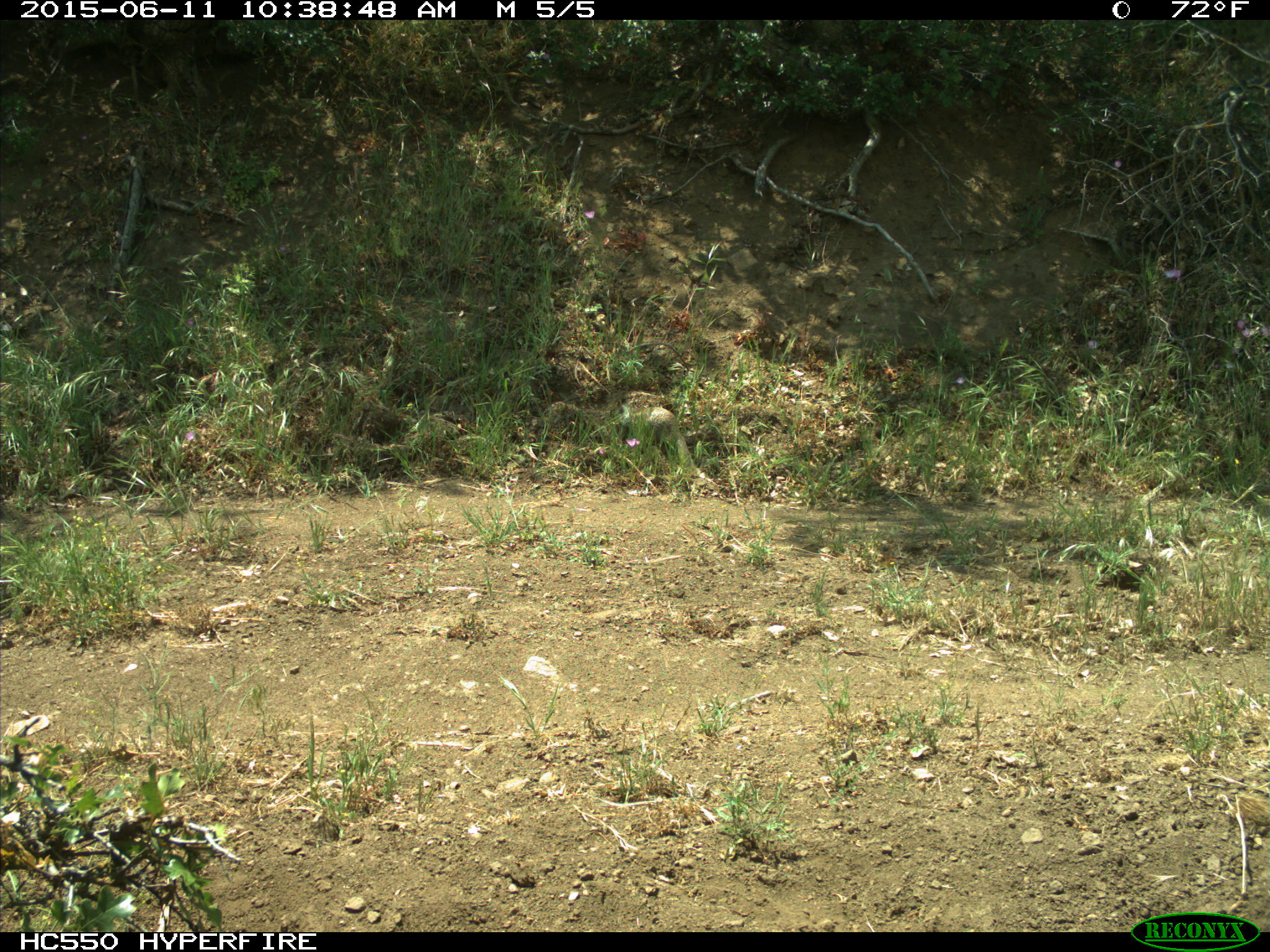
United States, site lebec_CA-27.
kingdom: Animalia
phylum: Chordata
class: Mammalia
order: Rodentia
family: Sciuridae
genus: Otospermophilus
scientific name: Otospermophilus beecheyi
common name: california ground squirrel